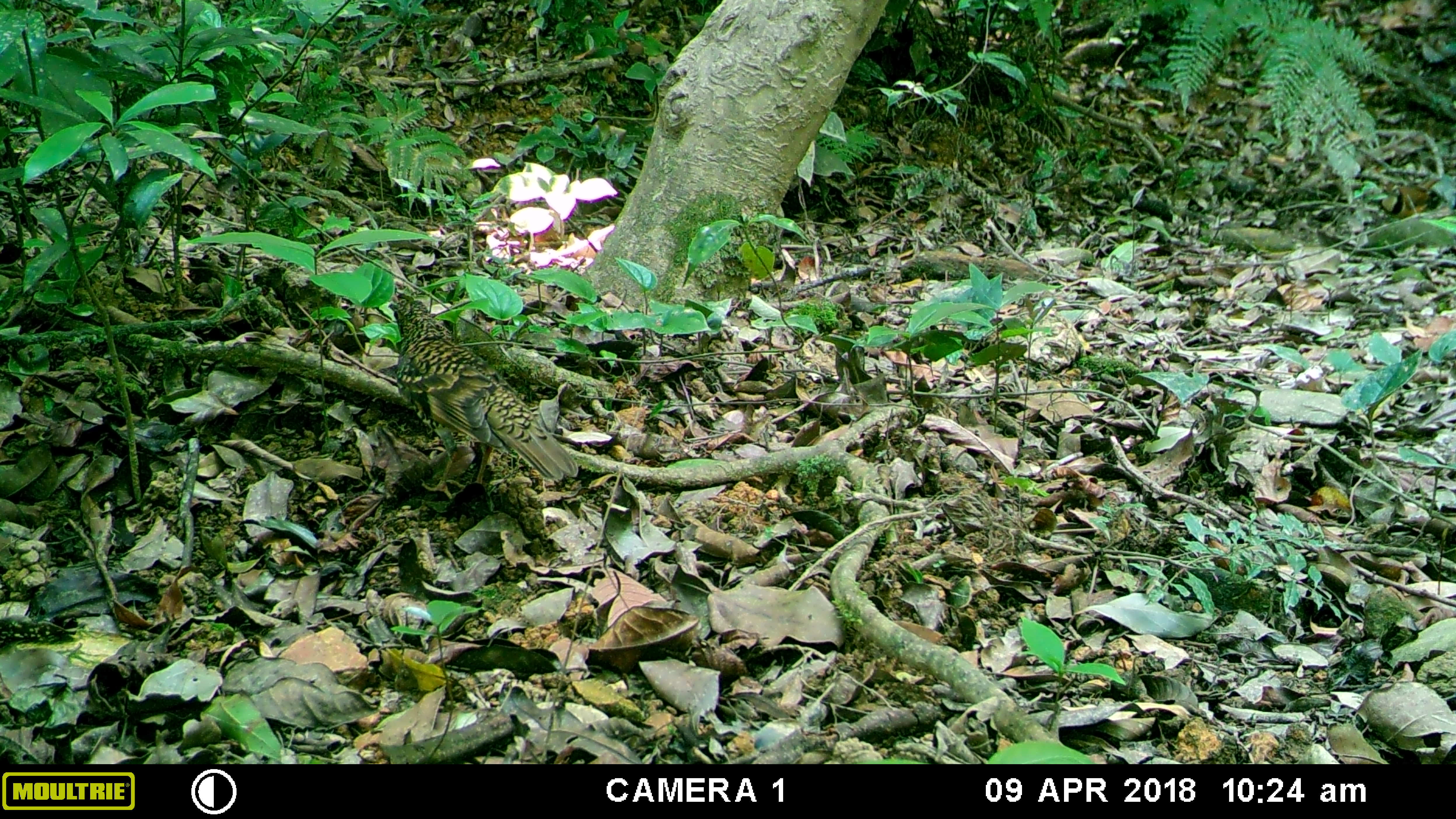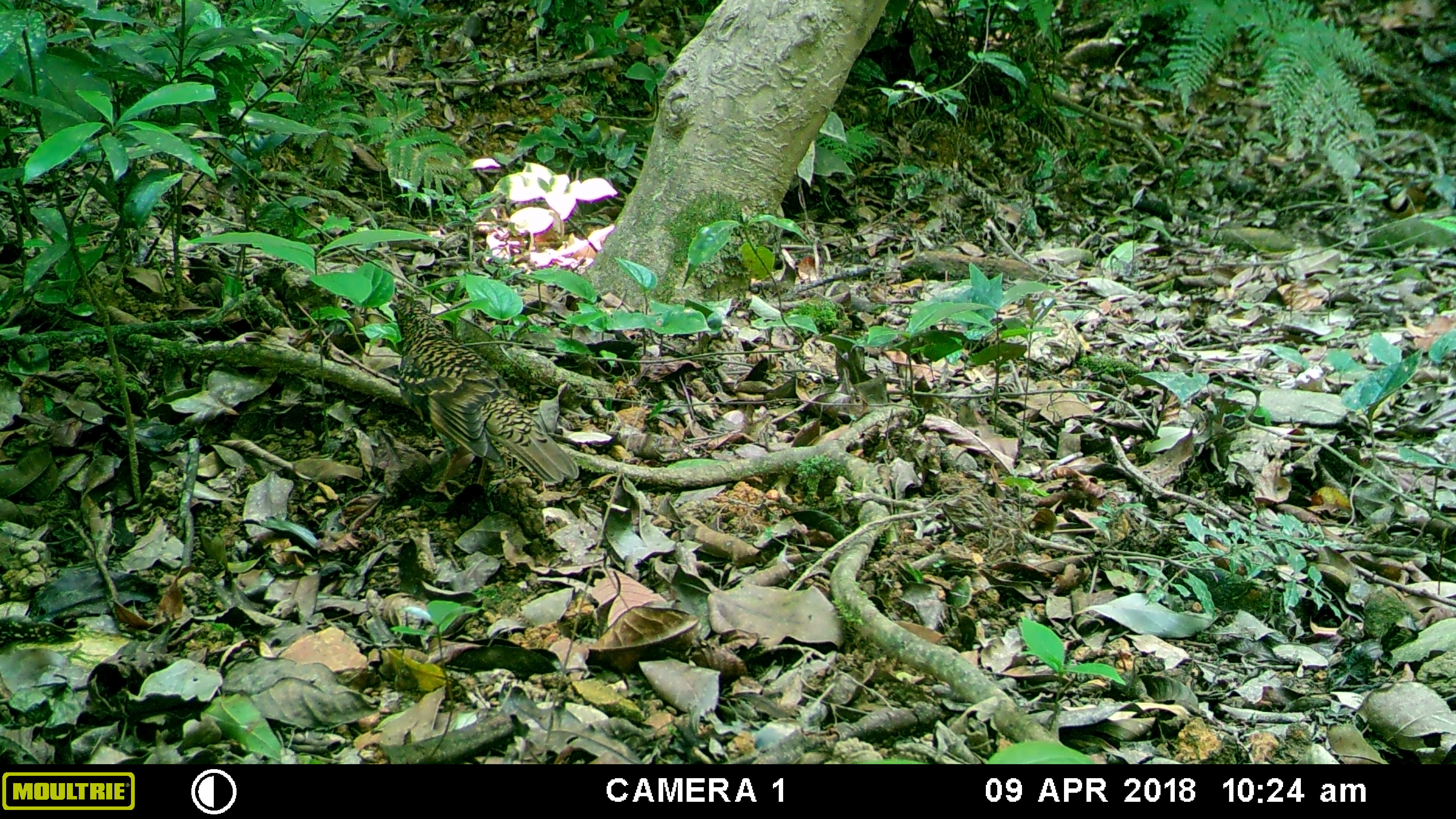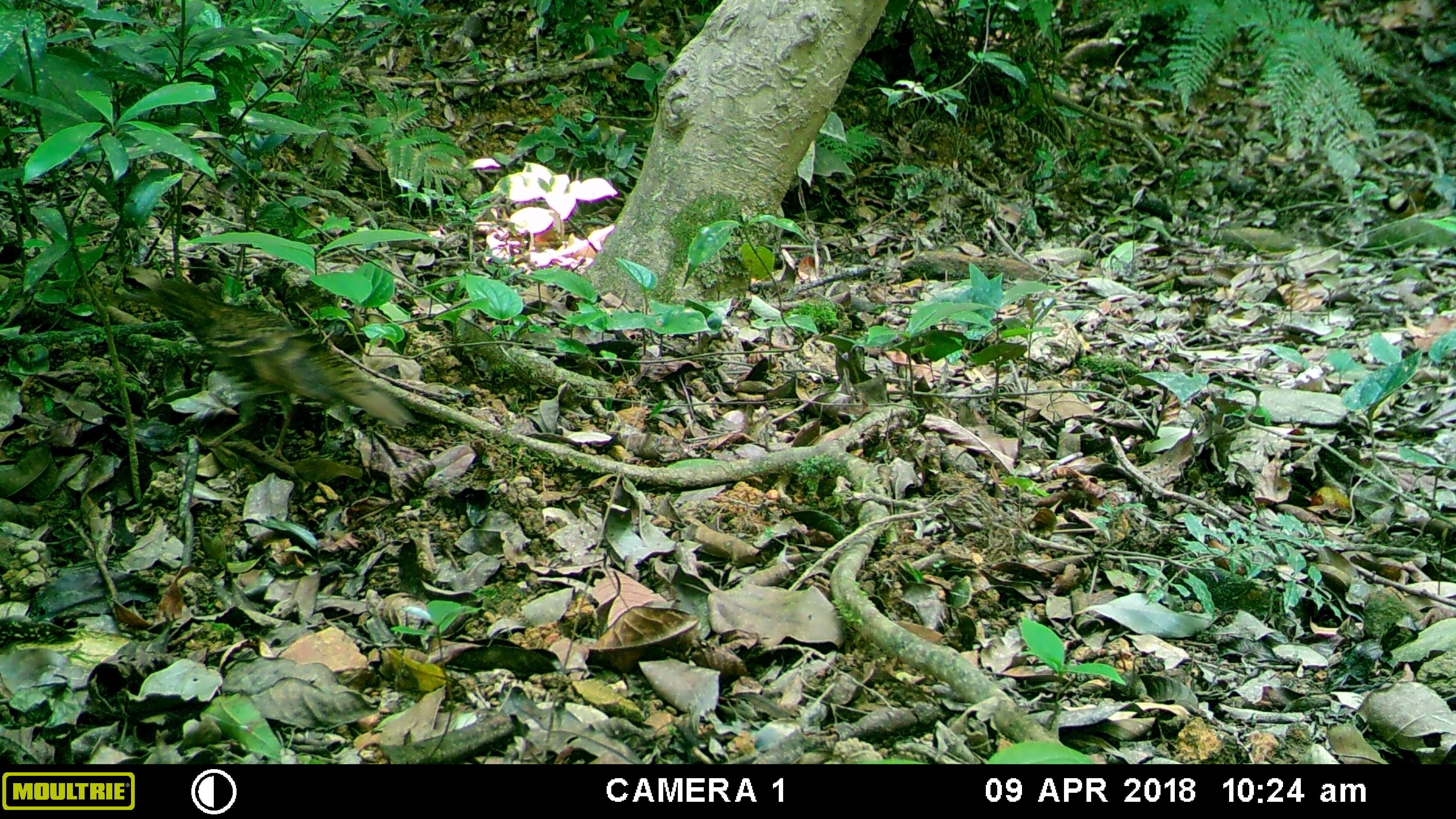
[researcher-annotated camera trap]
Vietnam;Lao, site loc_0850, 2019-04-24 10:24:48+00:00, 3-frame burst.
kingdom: Animalia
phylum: Chordata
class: Aves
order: Passeriformes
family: Turdidae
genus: Zoothera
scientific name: Zoothera dauma dauma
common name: scaly thrush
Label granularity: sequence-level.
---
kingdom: Animalia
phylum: Chordata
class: Aves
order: Passeriformes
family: Leiothrichidae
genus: Pterorhinus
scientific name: Pterorhinus pectoralis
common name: necklaced laughingthrush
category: necklaced laughingthrush sp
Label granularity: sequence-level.